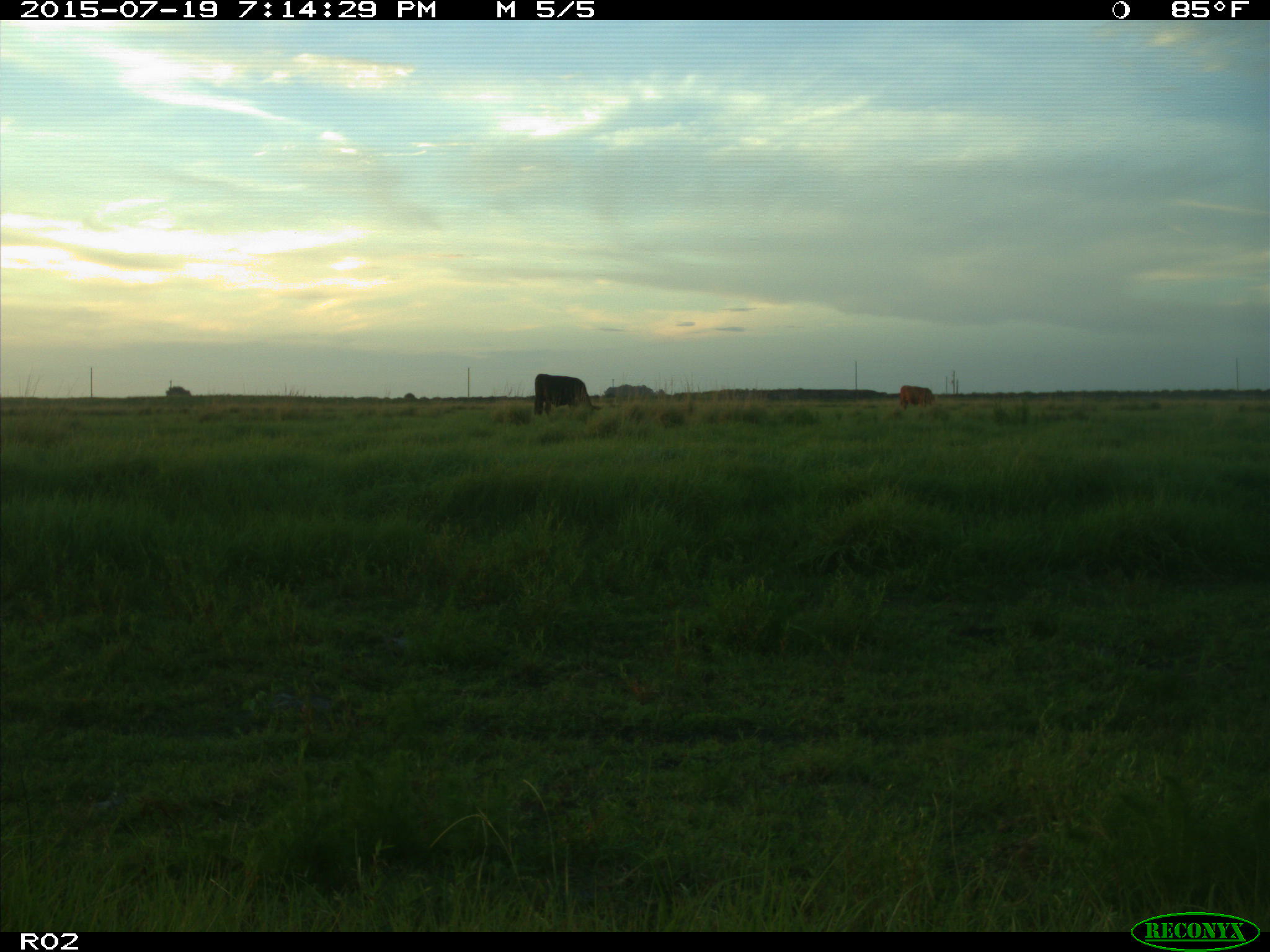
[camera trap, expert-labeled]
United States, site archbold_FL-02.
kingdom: Animalia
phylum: Chordata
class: Mammalia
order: Artiodactyla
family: Bovidae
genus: Bos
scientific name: Bos taurus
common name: domestic cow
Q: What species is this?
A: Bos taurus (domestic cow).